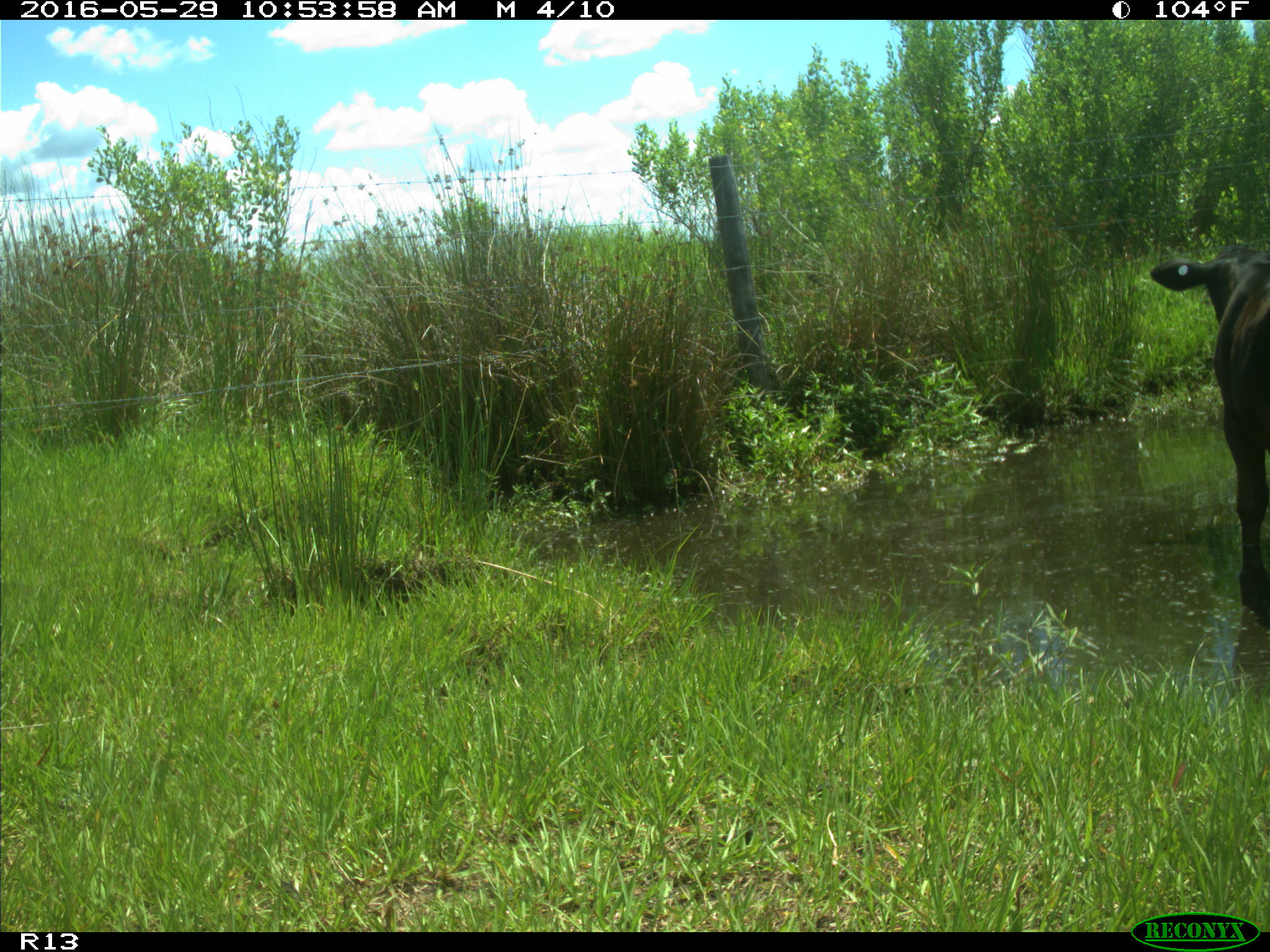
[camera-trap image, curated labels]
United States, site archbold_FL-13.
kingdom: Animalia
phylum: Chordata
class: Mammalia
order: Artiodactyla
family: Bovidae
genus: Bos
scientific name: Bos taurus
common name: domestic cow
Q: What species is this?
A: Bos taurus (domestic cow).